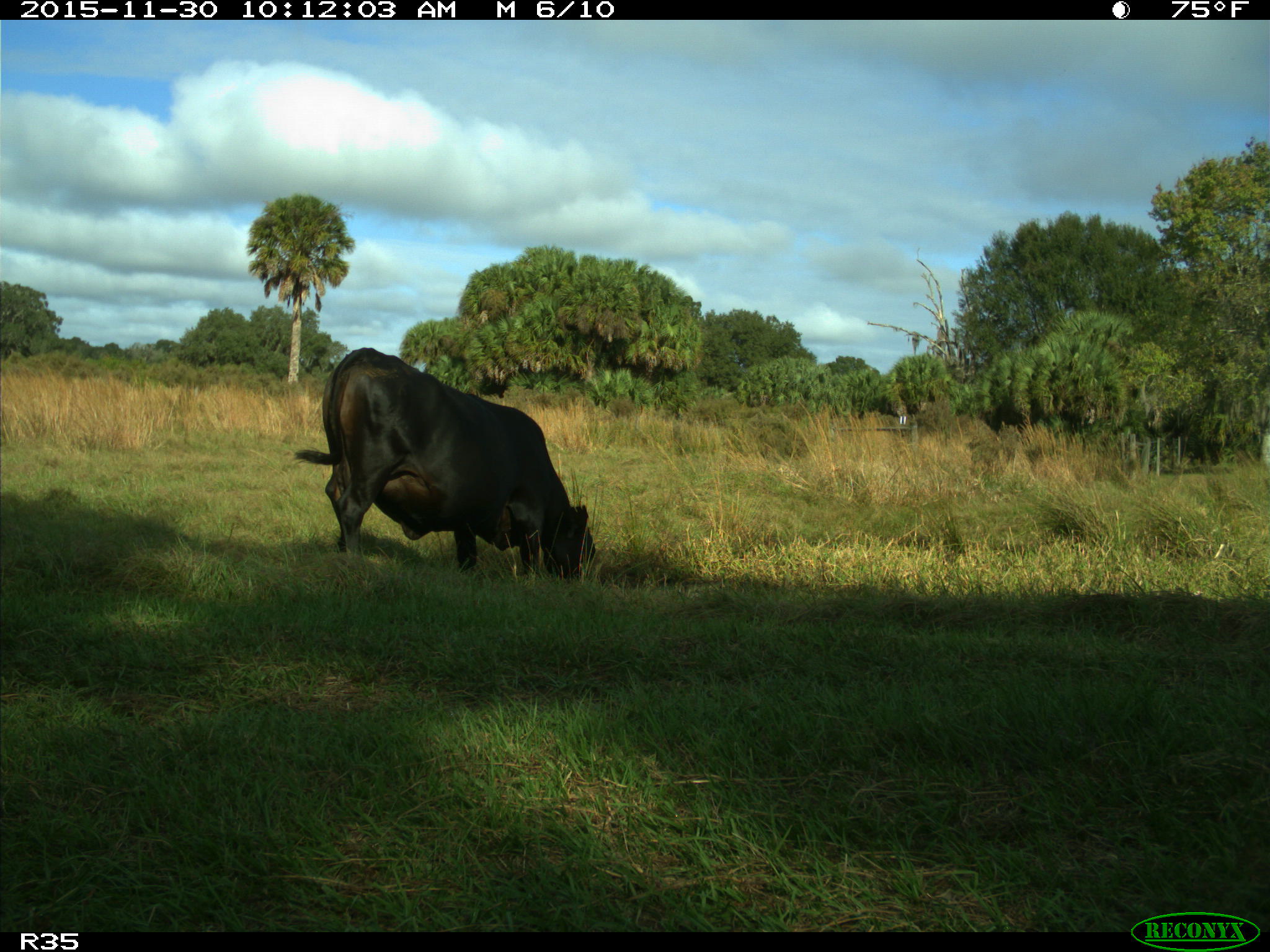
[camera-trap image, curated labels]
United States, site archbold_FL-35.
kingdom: Animalia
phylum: Chordata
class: Mammalia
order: Artiodactyla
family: Bovidae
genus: Bos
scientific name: Bos taurus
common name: domestic cow